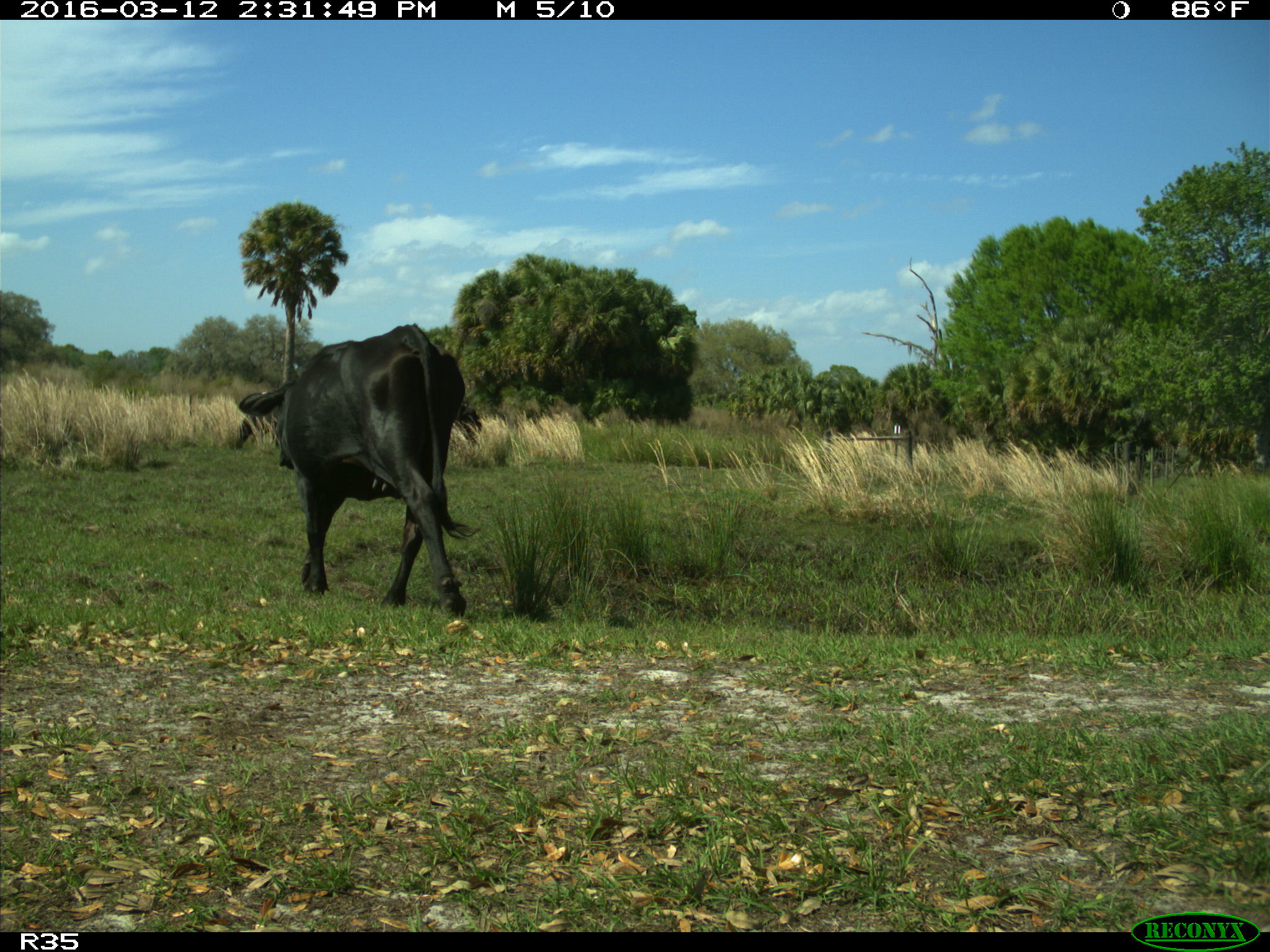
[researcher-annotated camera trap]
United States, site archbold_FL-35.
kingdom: Animalia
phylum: Chordata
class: Mammalia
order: Artiodactyla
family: Bovidae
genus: Bos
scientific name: Bos taurus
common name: domestic cow